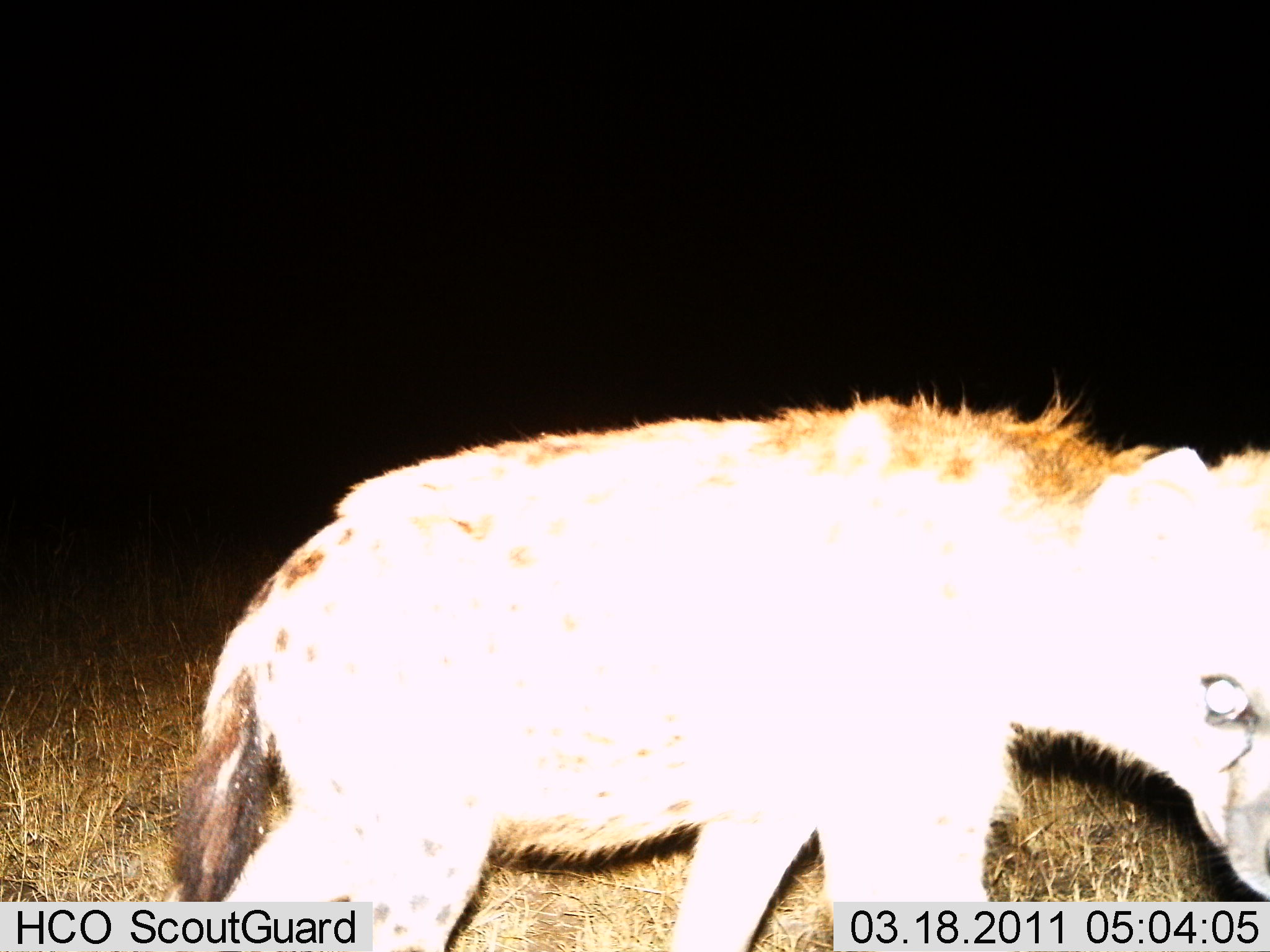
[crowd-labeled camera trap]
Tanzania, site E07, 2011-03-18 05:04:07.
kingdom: Animalia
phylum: Chordata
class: Mammalia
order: Carnivora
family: Hyaenidae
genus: Crocuta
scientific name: Crocuta crocuta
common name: spotted hyena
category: hyenaspotted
Hyenaspotted (spotted hyena) (Crocuta crocuta), count 1. Behavior (volunteer vote fractions): standing 67%, resting 0%, moving 33%, interacting 0%. Young present (vote fraction): 0%. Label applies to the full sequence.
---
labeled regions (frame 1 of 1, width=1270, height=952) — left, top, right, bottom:
animal: 164, 397, 1269, 952